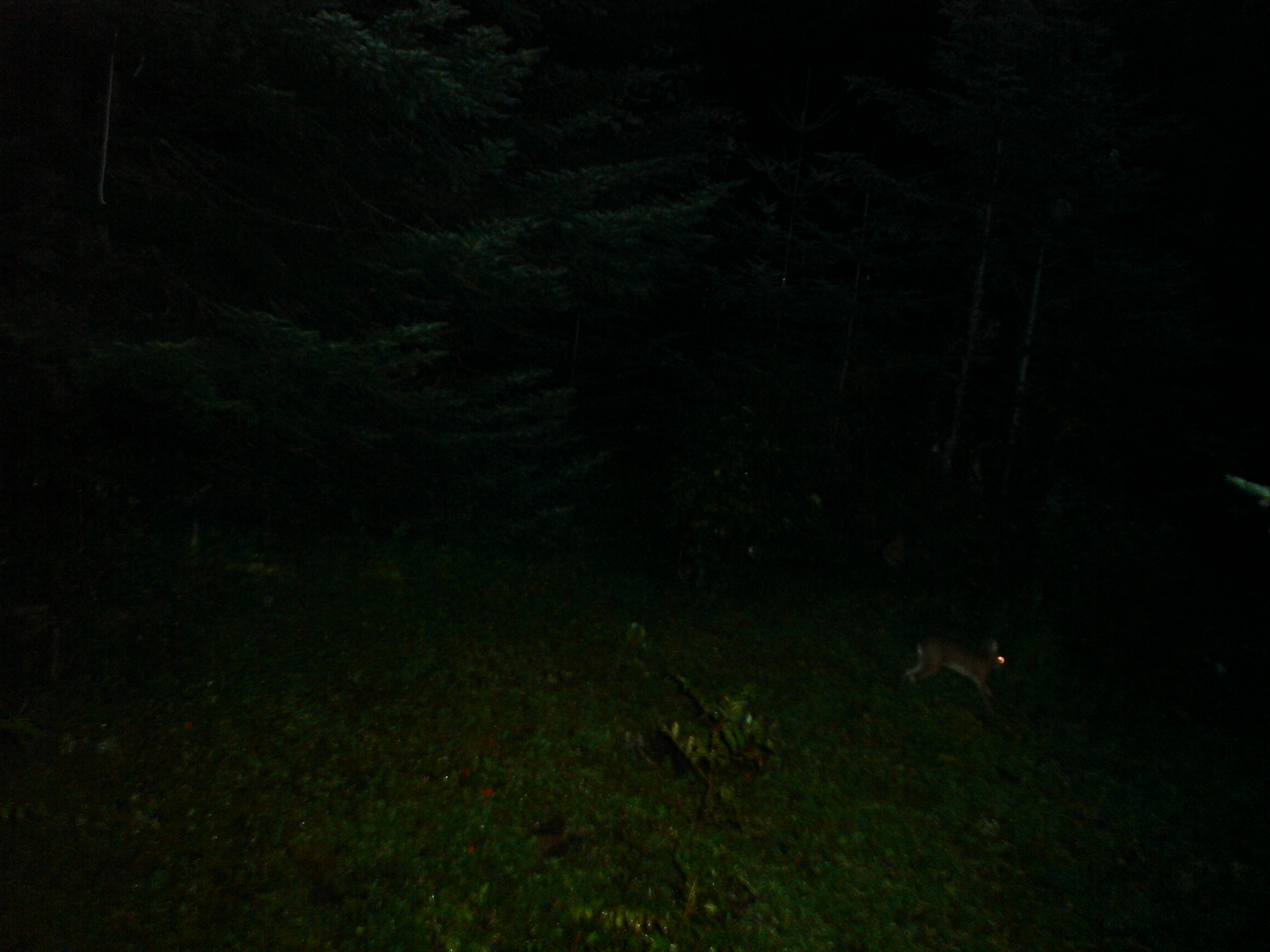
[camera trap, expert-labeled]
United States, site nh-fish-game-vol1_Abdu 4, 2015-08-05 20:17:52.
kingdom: Animalia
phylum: Chordata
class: Mammalia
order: Lagomorpha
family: Leporidae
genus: Lepus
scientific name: Lepus americanus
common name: snowshoe hare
Snowshoe hare (Lepus americanus).